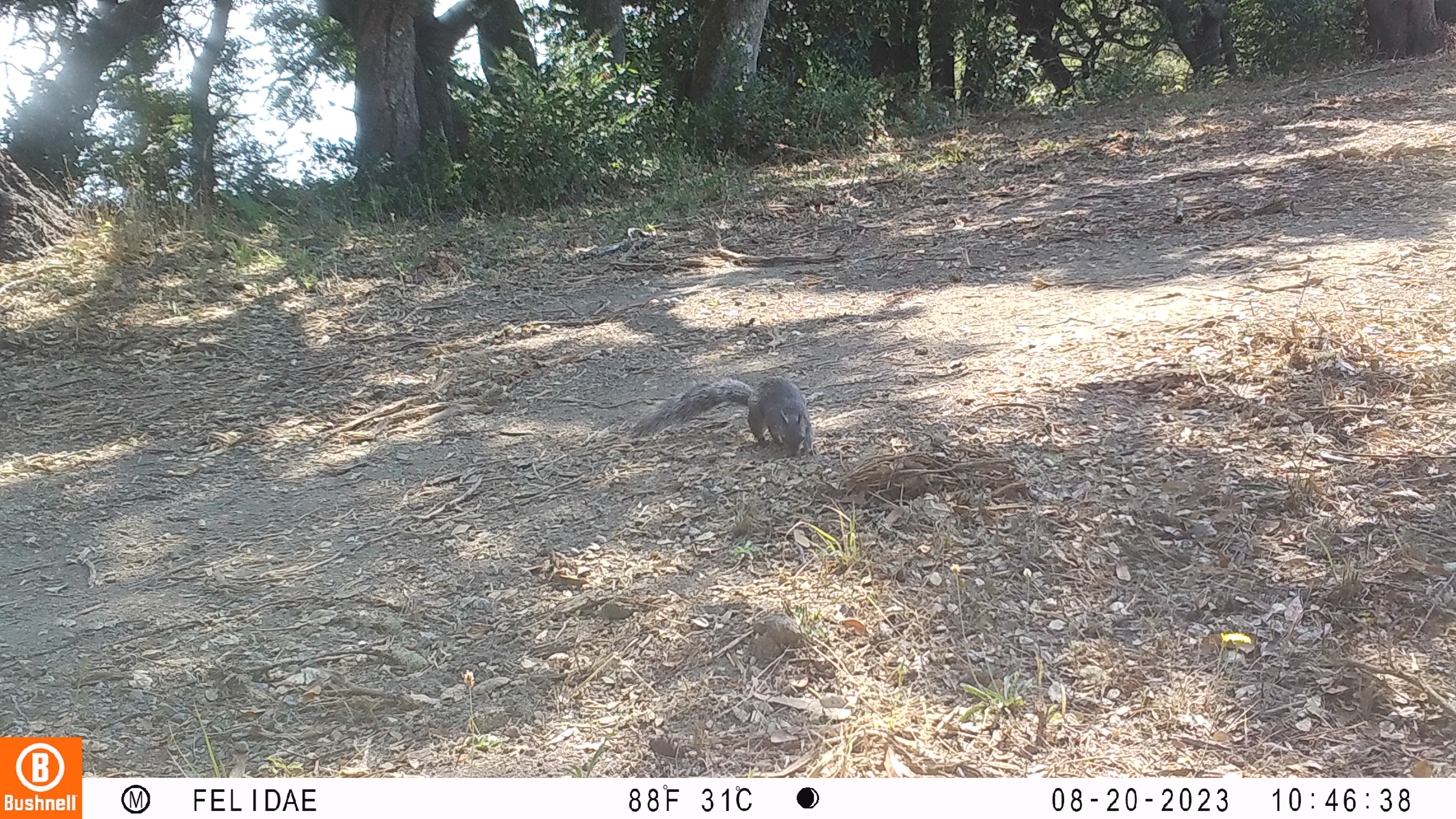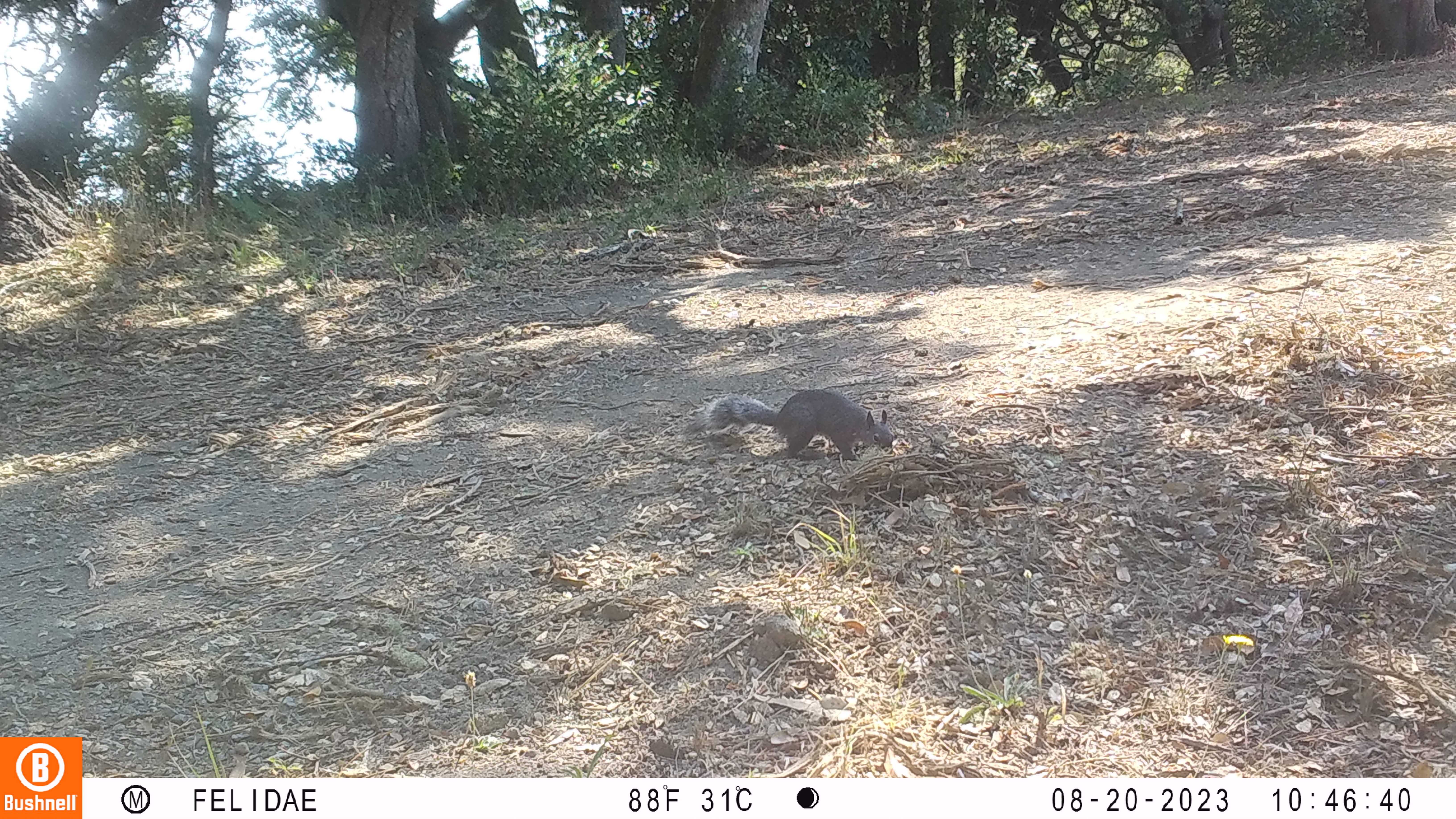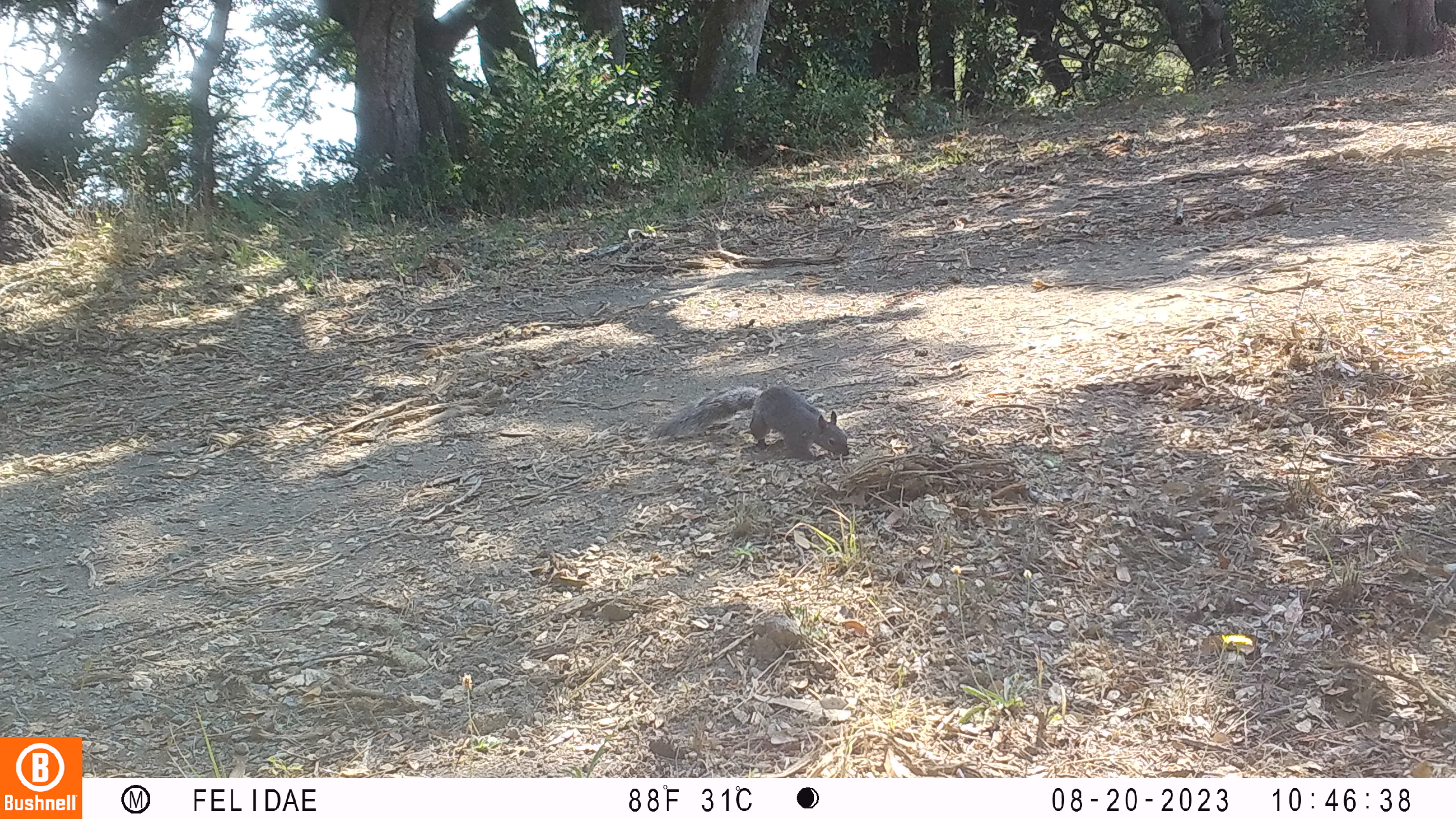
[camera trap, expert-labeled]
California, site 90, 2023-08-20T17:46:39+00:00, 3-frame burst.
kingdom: Animalia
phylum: Chordata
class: Mammalia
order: Rodentia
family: Sciuridae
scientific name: Sciuridae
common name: squirrel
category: unknown squirrel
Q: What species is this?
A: Unknown squirrel (squirrel) (Sciuridae).